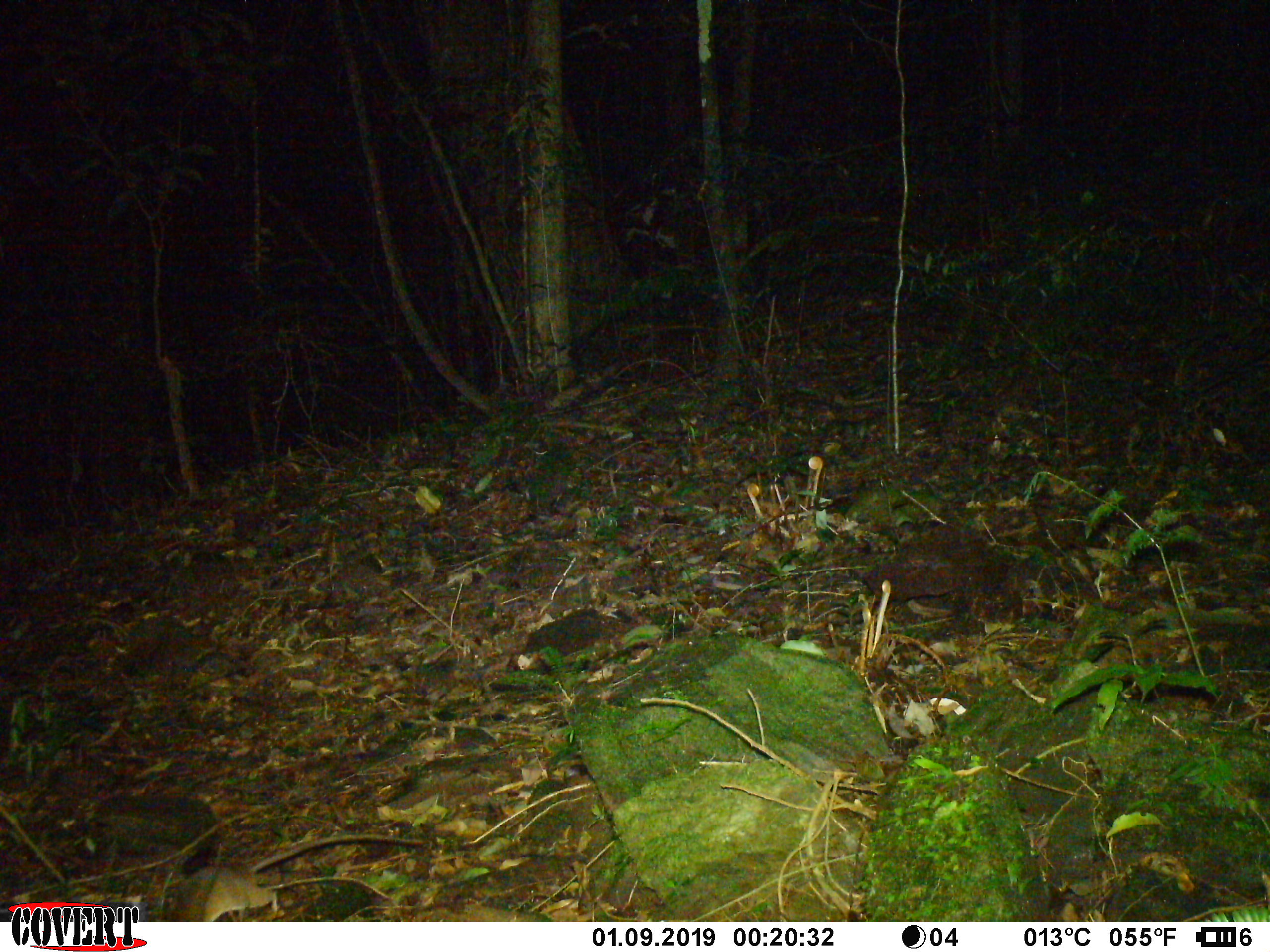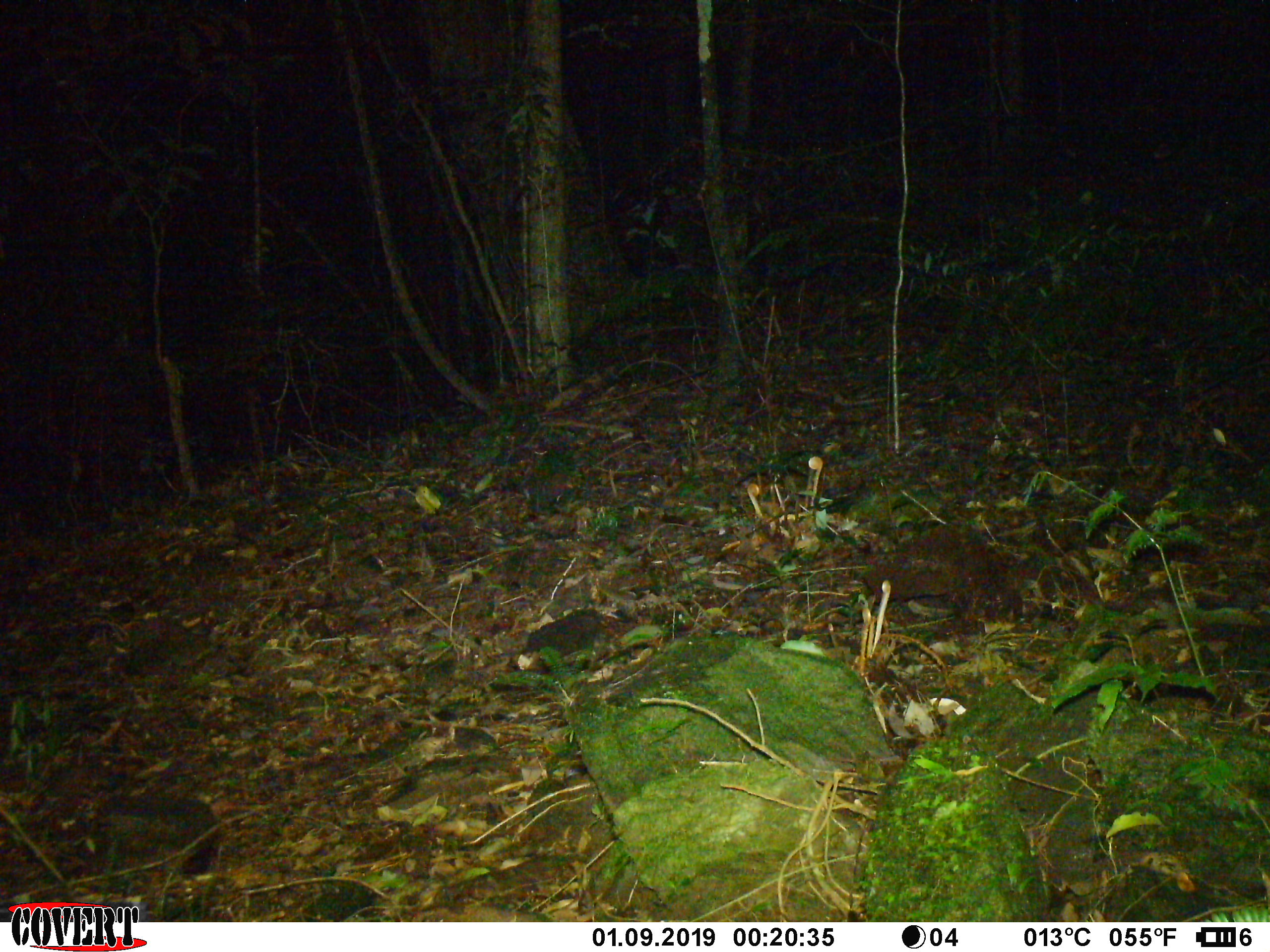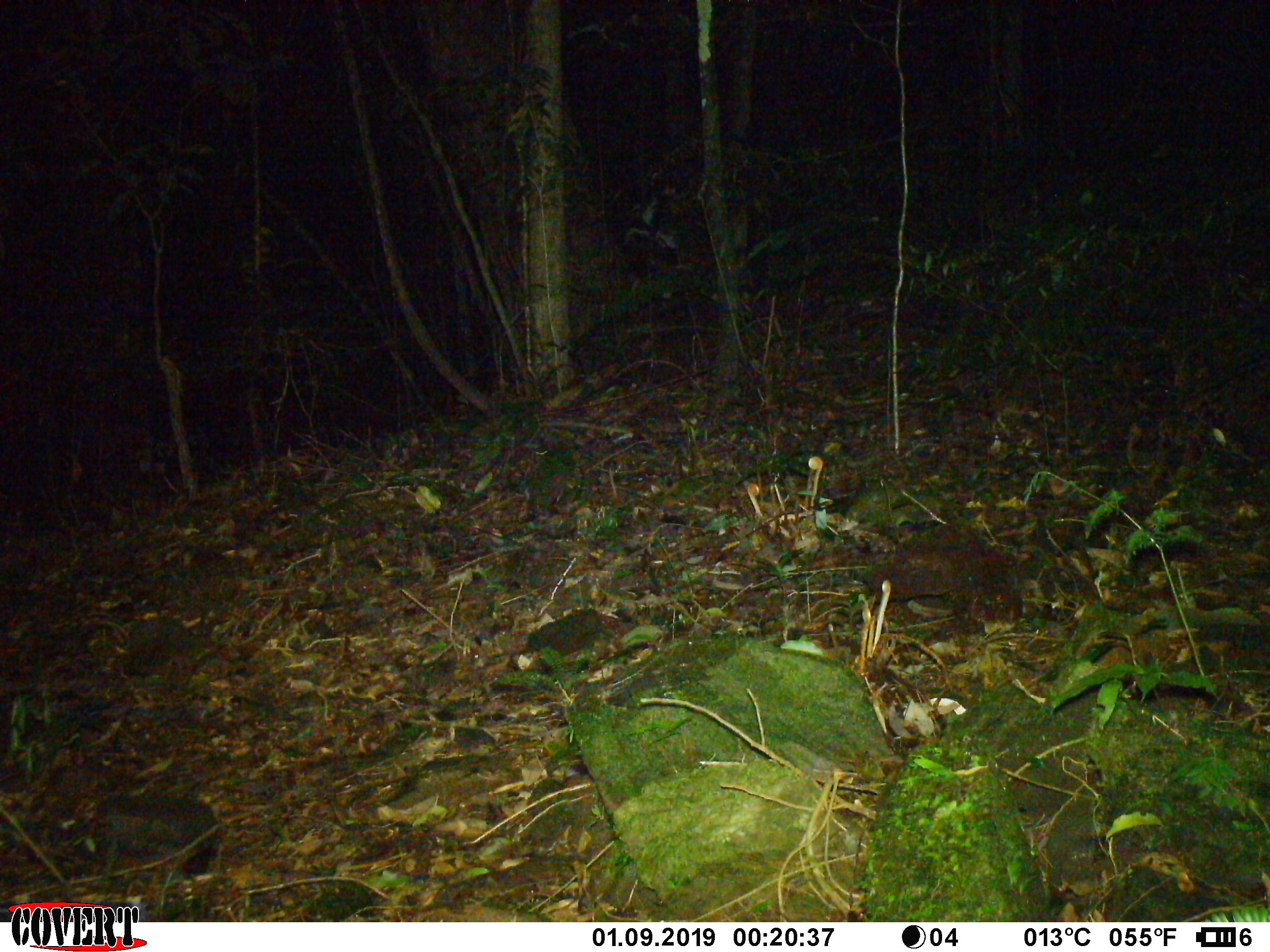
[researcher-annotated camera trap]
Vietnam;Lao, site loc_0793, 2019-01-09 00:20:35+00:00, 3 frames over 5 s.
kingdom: Animalia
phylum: Chordata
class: Mammalia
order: Rodentia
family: Muridae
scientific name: Muridae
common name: old-world mice and rats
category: unidentified murid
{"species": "unidentified murid (old-world mice and rats) (Muridae)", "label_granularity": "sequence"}